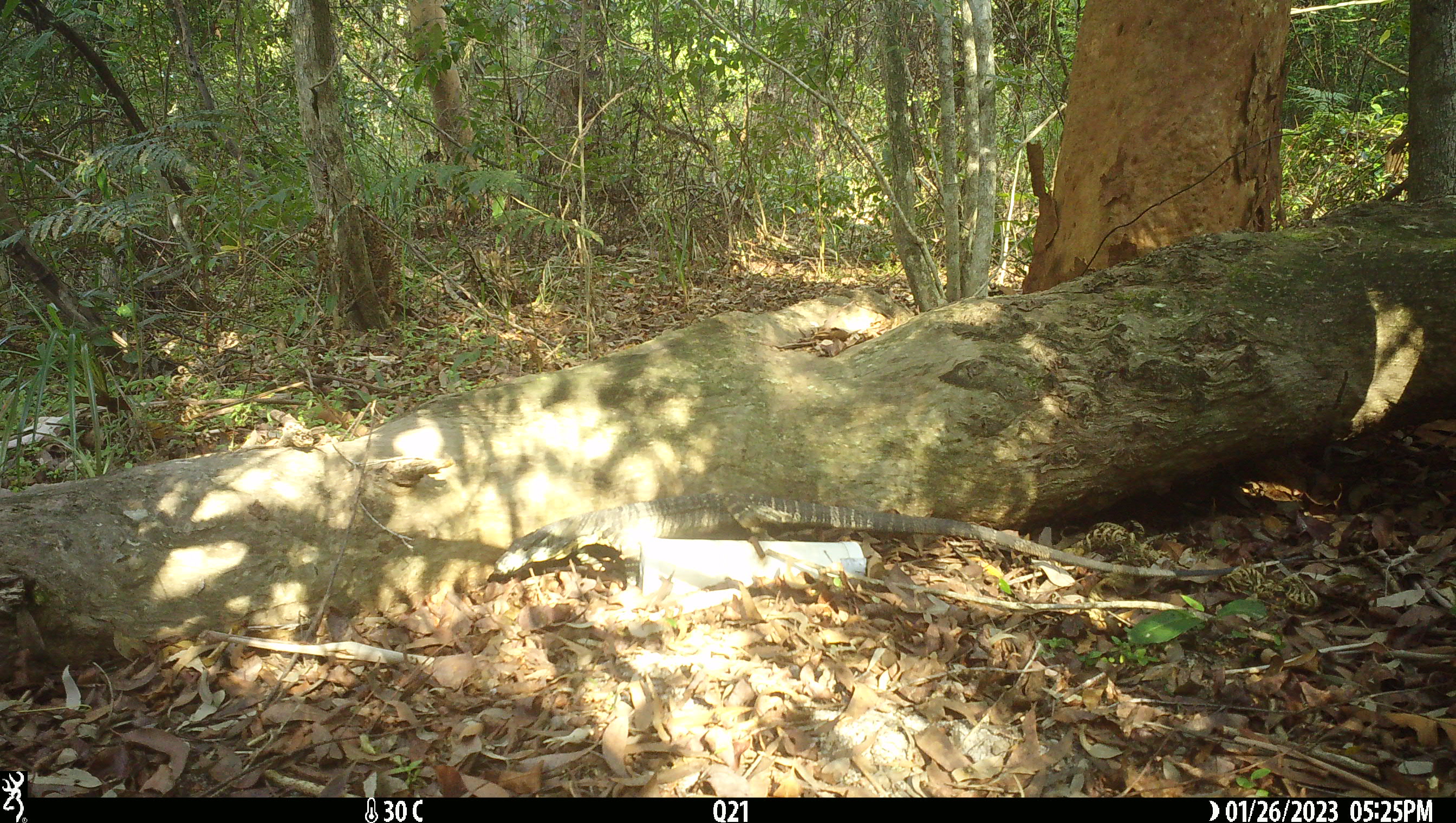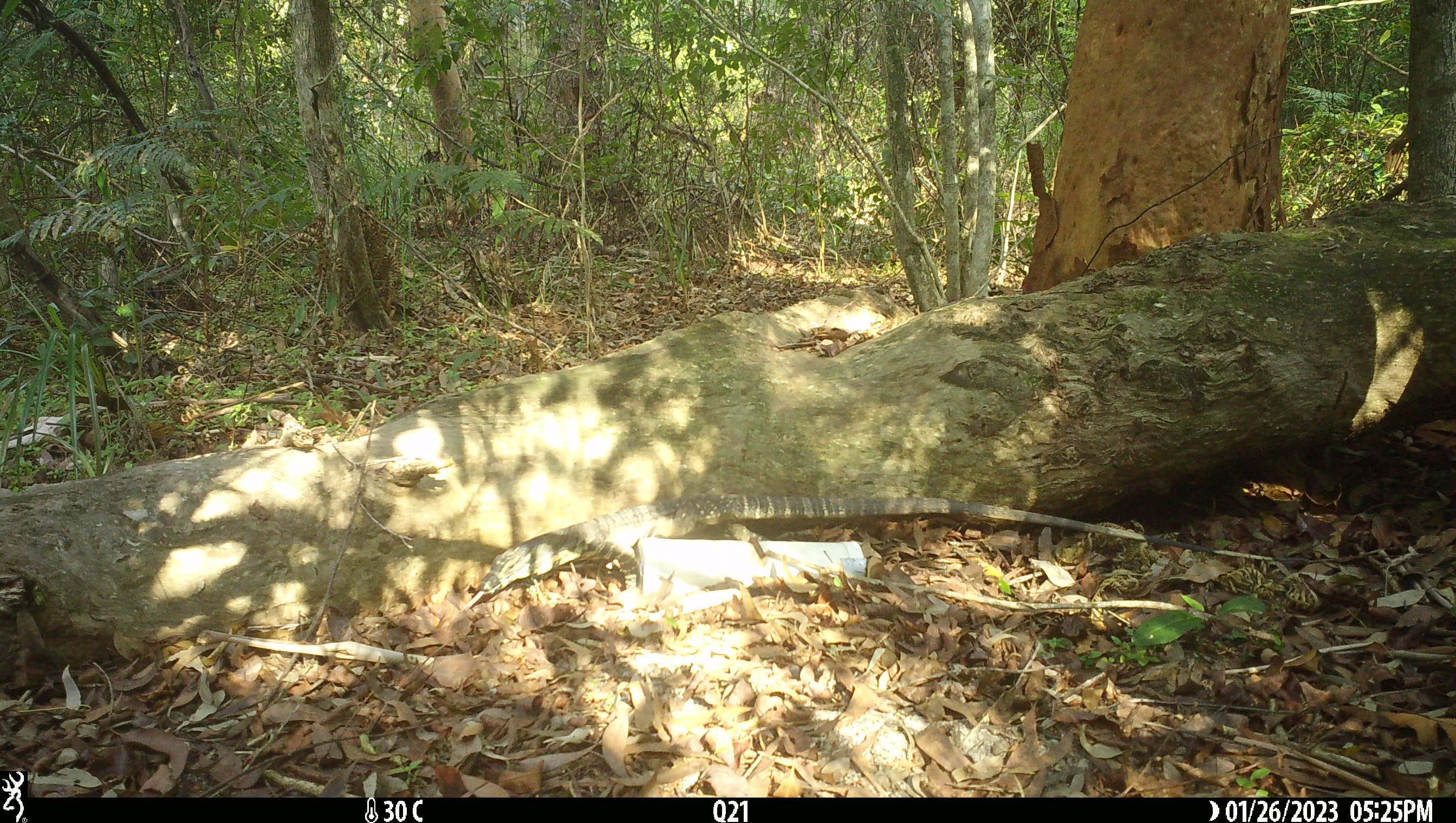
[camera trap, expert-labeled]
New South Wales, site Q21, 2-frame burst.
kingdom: Animalia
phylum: Chordata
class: Reptilia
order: Squamata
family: Varanidae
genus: Varanus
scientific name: Varanus varius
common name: lace monitor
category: goanna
Goanna (lace monitor) (Varanus varius).